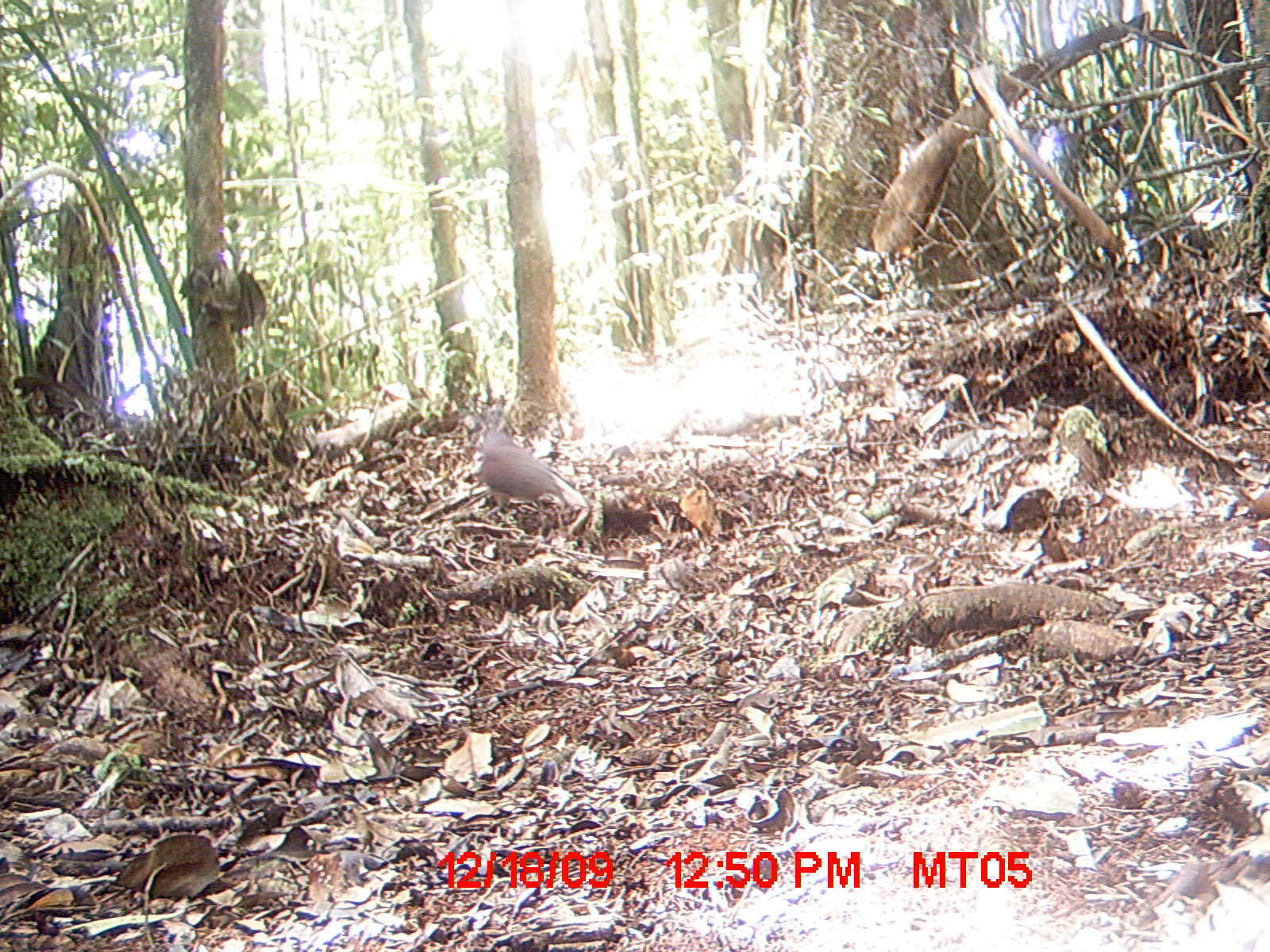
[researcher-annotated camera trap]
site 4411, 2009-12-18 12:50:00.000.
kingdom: Animalia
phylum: Chordata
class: Aves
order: Columbiformes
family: Columbidae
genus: Streptopelia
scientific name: Streptopelia picturata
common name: malagasy turtle dove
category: nesoenas picturata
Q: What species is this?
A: Nesoenas picturata (malagasy turtle dove) (Streptopelia picturata).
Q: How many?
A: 1.